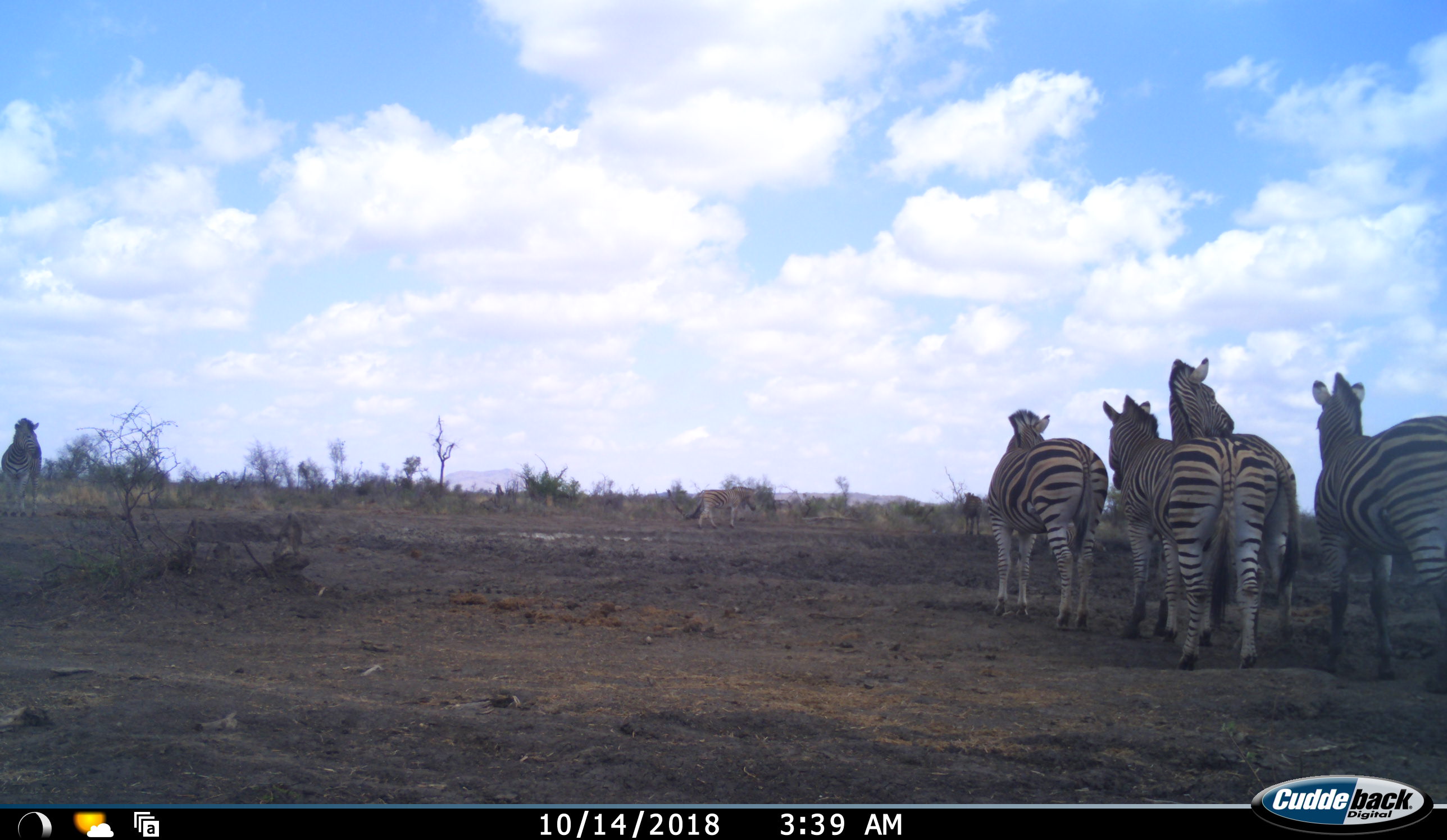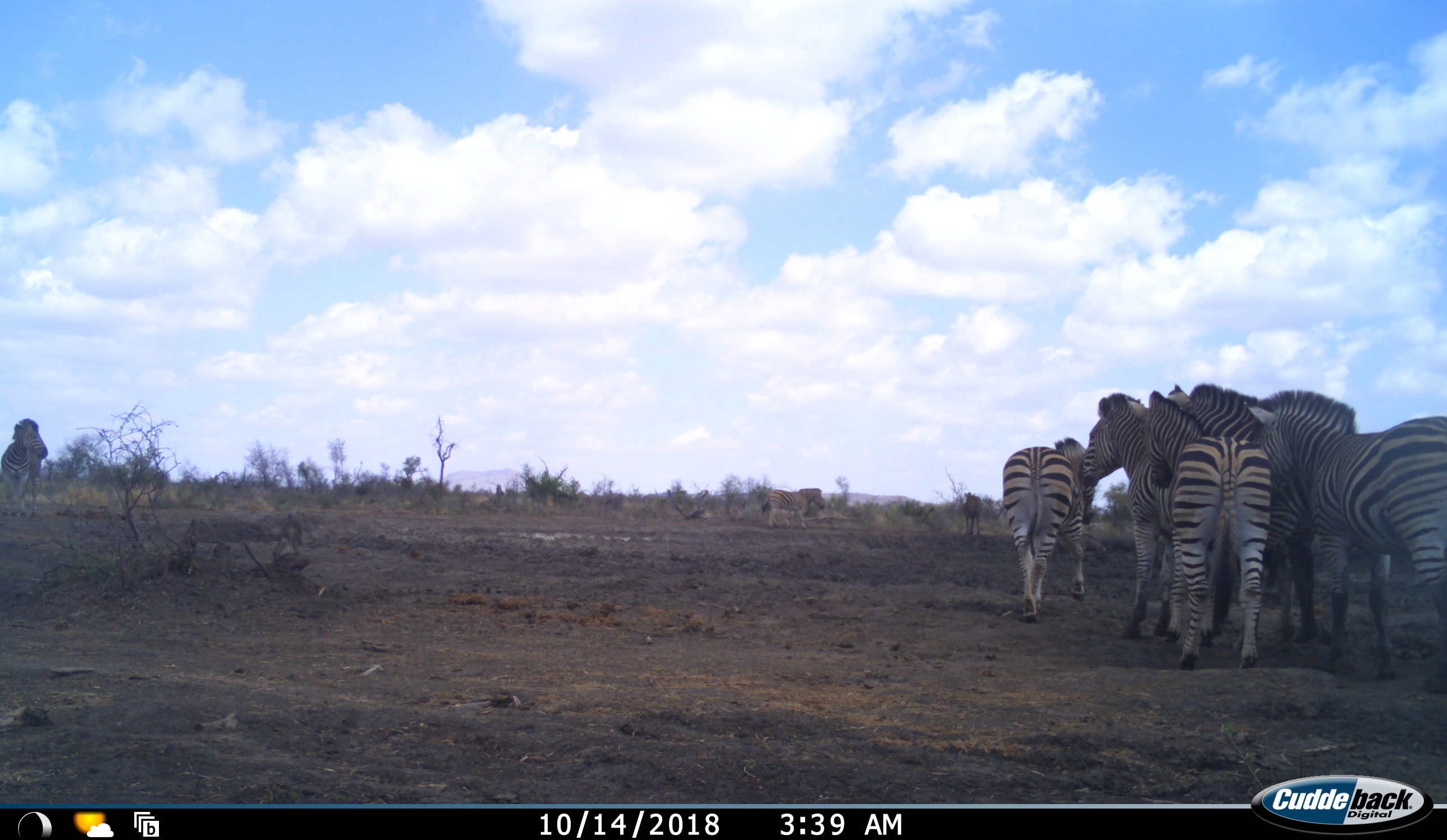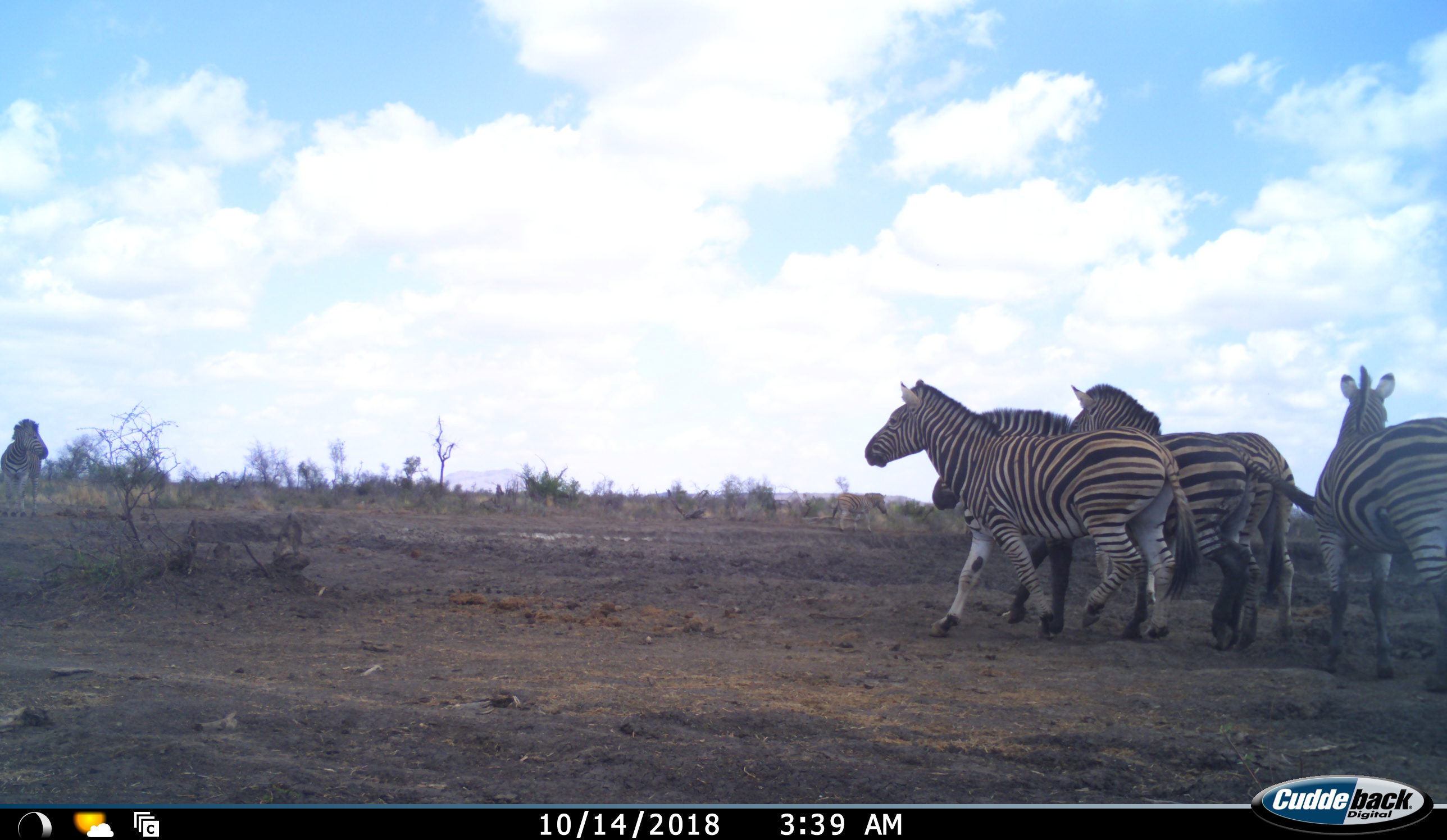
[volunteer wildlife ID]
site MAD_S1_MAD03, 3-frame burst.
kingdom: Animalia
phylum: Chordata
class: Mammalia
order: Perissodactyla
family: Equidae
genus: Equus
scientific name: Equus quagga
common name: plains zebra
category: zebraplains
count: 6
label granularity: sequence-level